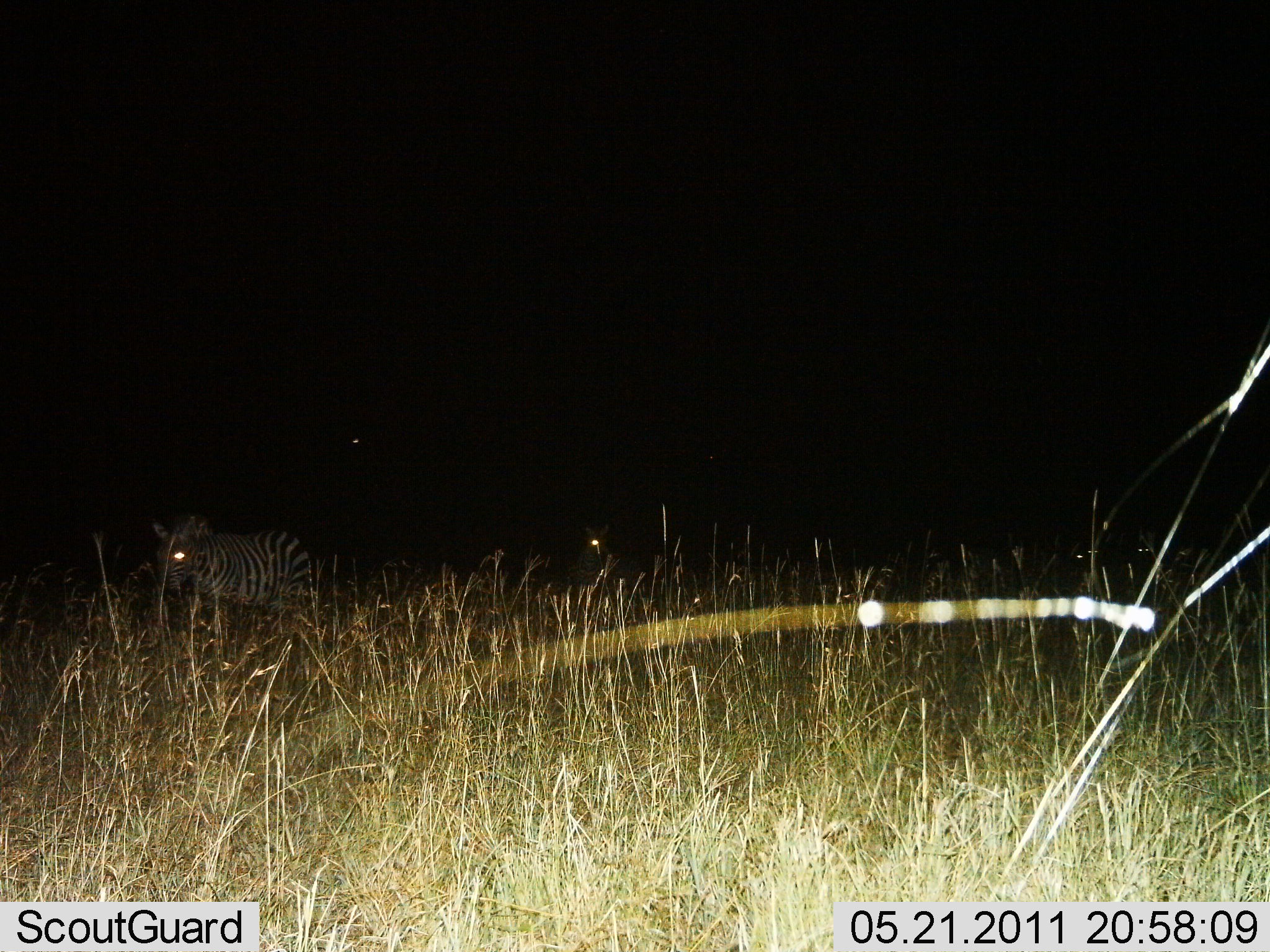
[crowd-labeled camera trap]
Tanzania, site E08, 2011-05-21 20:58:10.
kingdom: Animalia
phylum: Chordata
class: Mammalia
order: Perissodactyla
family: Equidae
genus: Equus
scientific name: Equus quagga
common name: plains zebra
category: zebra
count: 1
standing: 82%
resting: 9%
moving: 9%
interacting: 0%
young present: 0%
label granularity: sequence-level